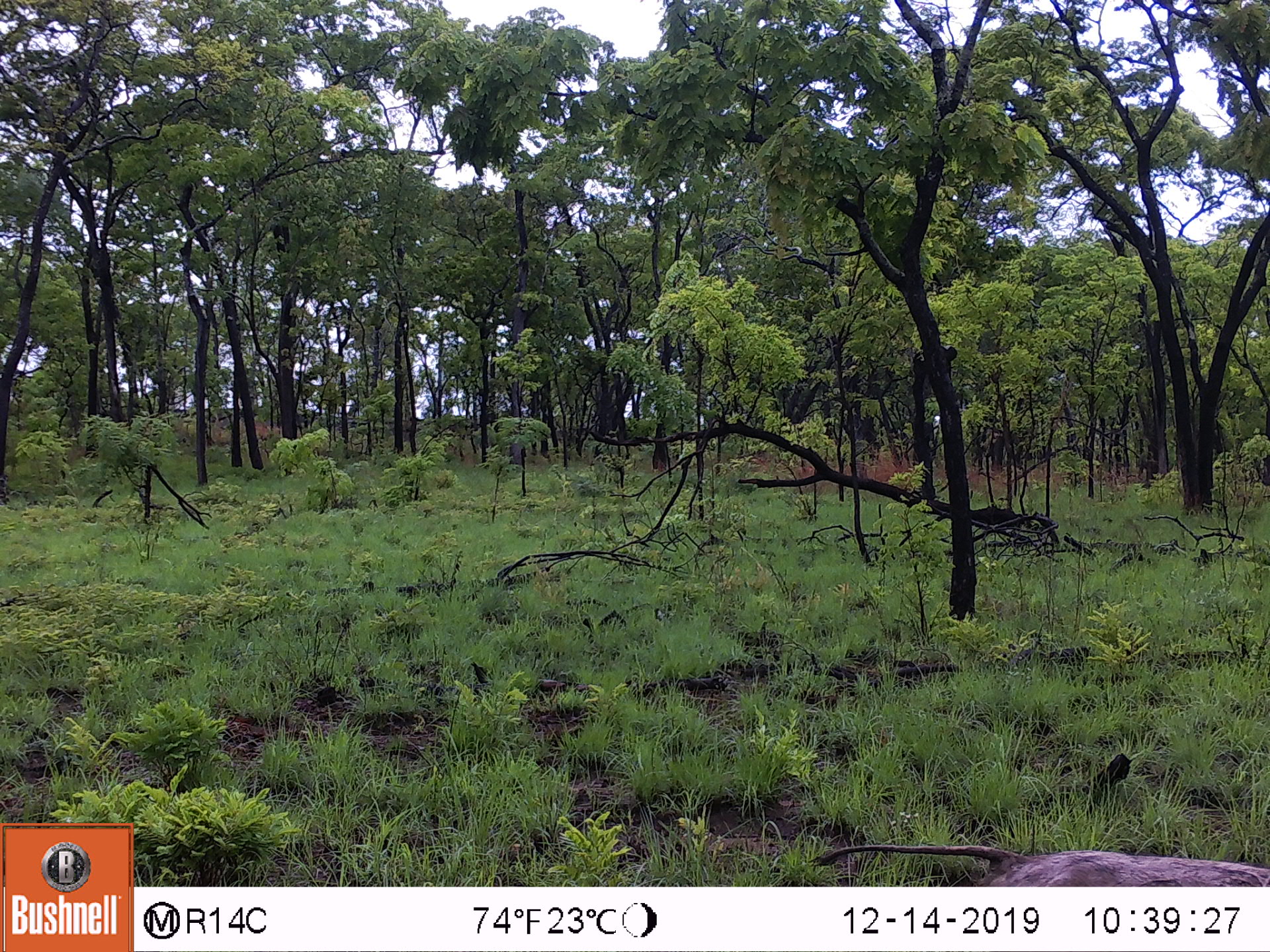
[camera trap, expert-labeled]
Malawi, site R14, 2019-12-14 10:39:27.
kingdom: Animalia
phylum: Chordata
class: Mammalia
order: Artiodactyla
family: Suidae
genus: Phacochoerus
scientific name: Phacochoerus africanus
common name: common warthog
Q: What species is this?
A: Common warthog (Phacochoerus africanus).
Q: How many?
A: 1.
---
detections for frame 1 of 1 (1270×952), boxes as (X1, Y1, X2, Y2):
common warthog: (806, 841, 1269, 882)